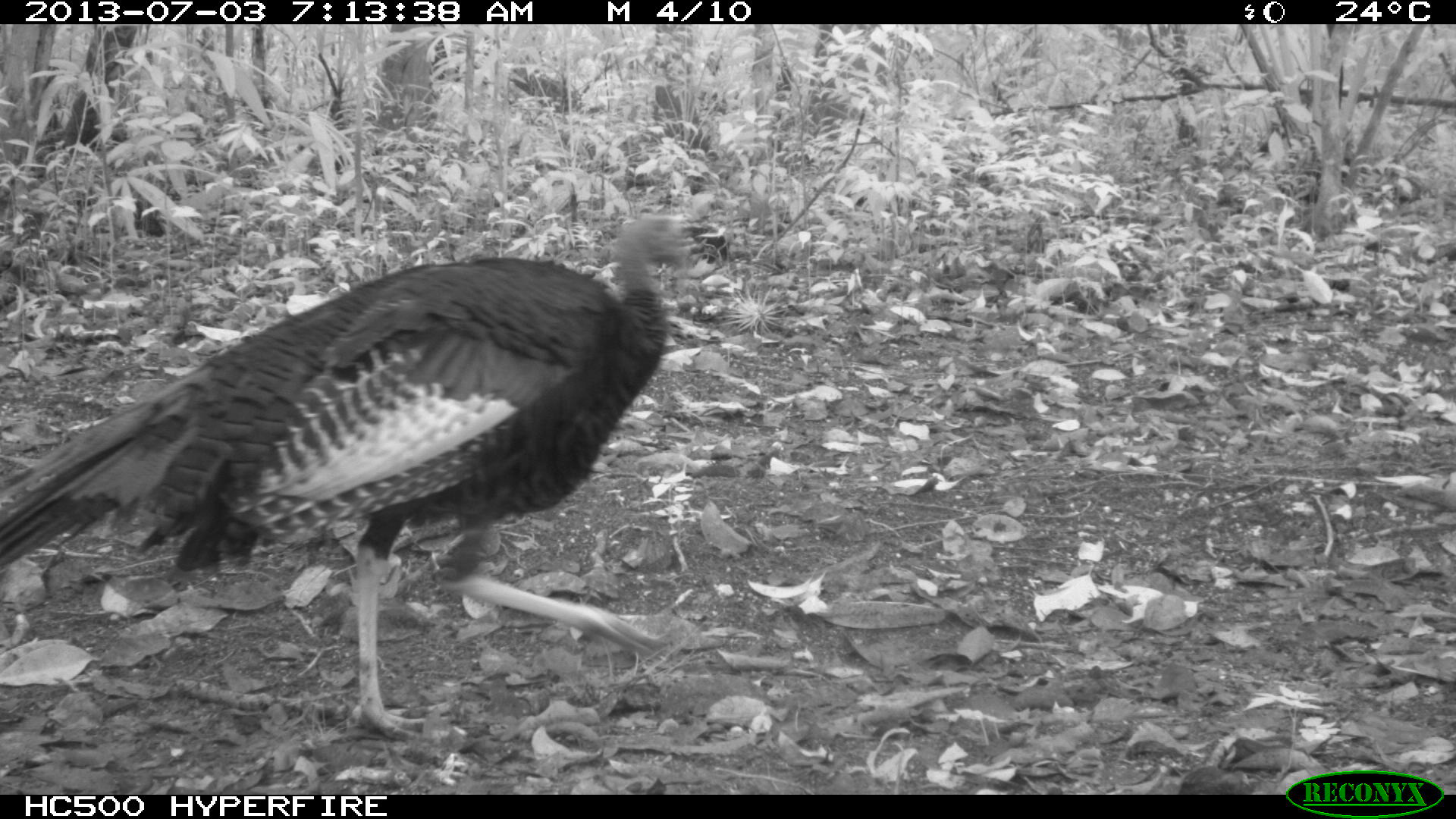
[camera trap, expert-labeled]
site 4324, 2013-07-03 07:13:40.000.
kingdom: Animalia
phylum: Chordata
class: Aves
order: Galliformes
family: Phasianidae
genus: Meleagris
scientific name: Meleagris ocellata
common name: ocellated turkey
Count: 1.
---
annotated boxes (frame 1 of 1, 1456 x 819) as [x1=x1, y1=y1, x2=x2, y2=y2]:
meleagris ocellata: [x1=0, y1=212, x2=693, y2=741]